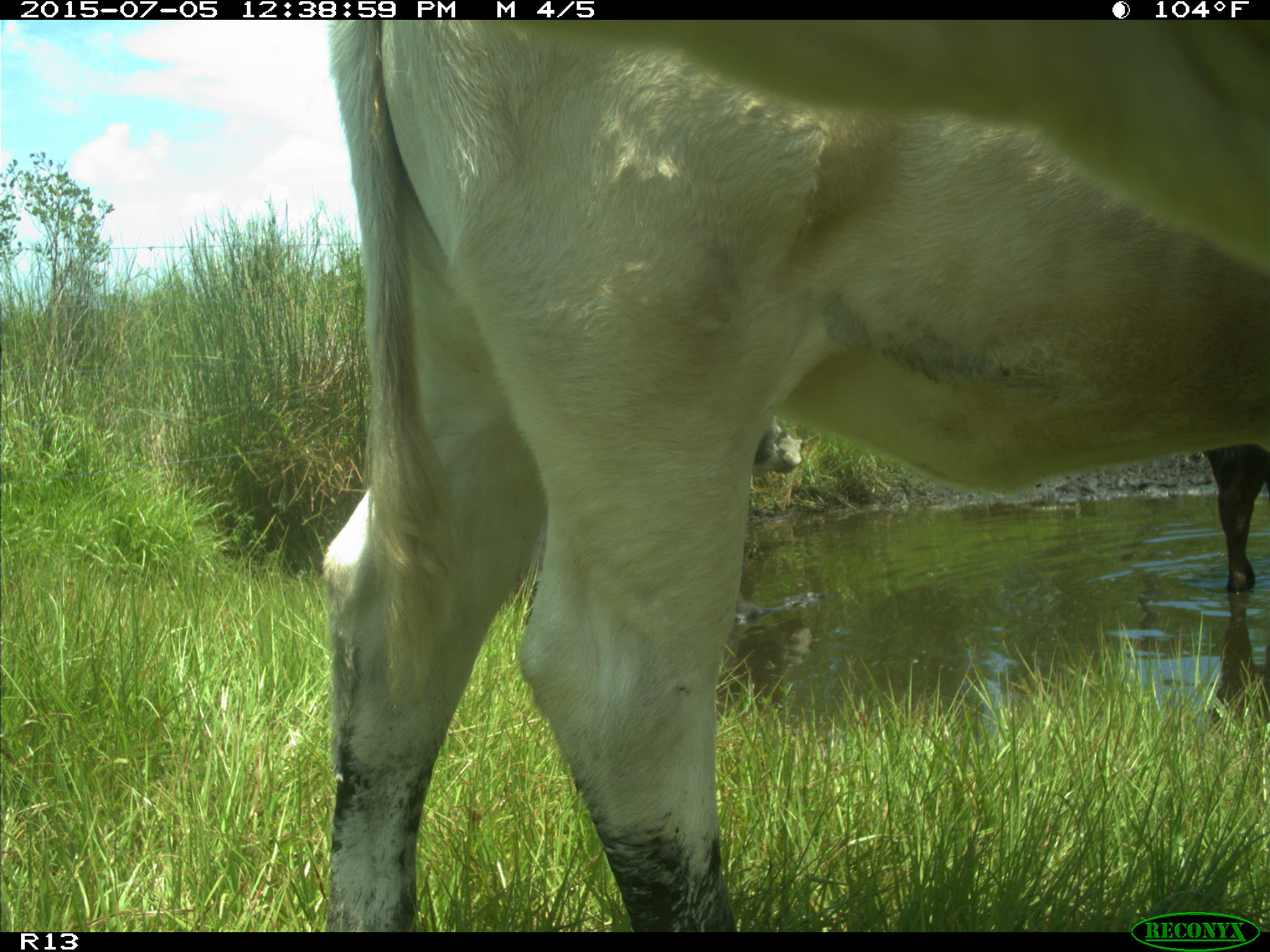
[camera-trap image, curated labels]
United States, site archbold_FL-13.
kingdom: Animalia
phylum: Chordata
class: Mammalia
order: Artiodactyla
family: Bovidae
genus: Bos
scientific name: Bos taurus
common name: domestic cow